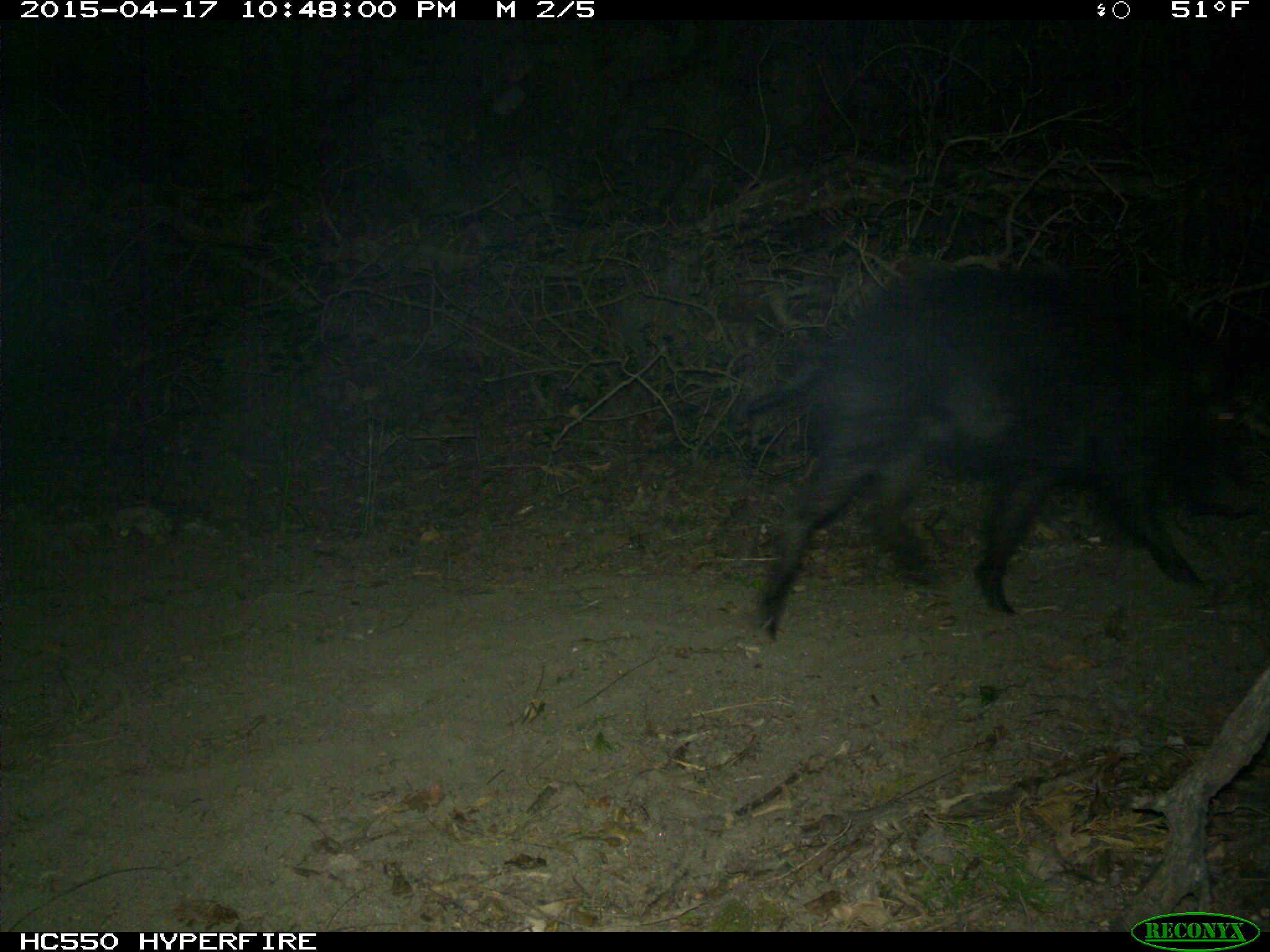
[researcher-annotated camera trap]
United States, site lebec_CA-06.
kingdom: Animalia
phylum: Chordata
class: Mammalia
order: Artiodactyla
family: Suidae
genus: Sus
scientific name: Sus scrofa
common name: wild boar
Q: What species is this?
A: Sus scrofa (wild boar).